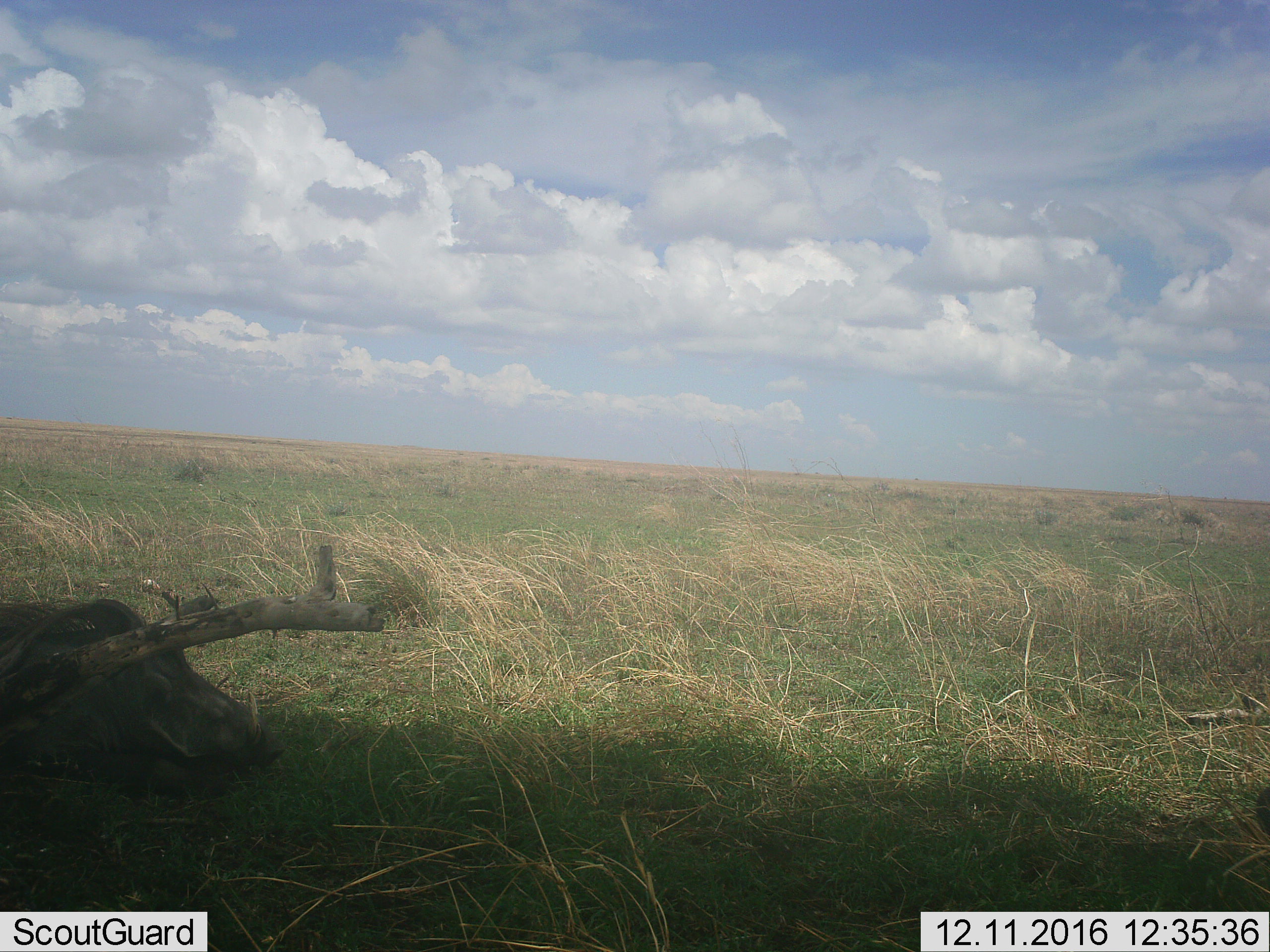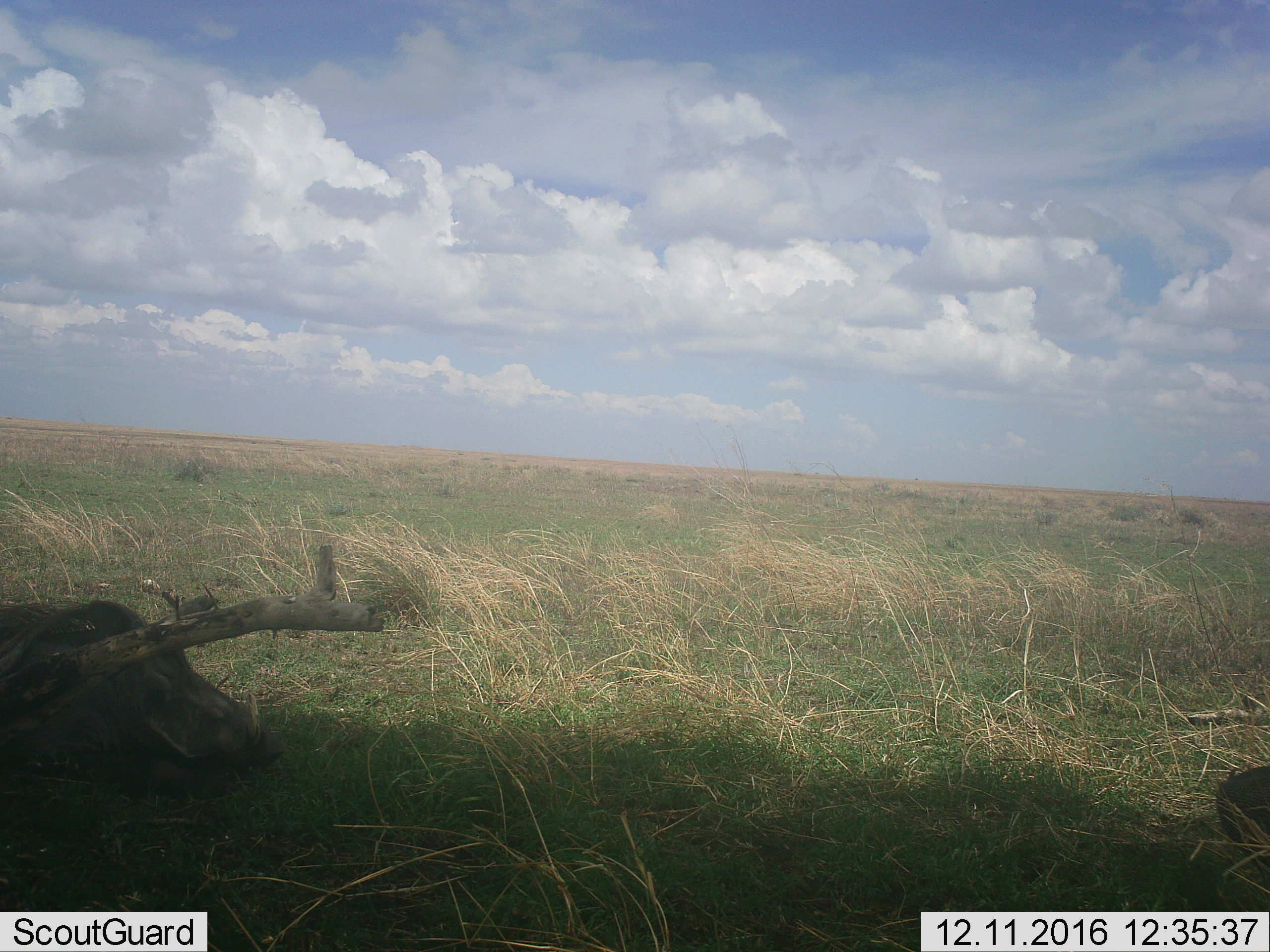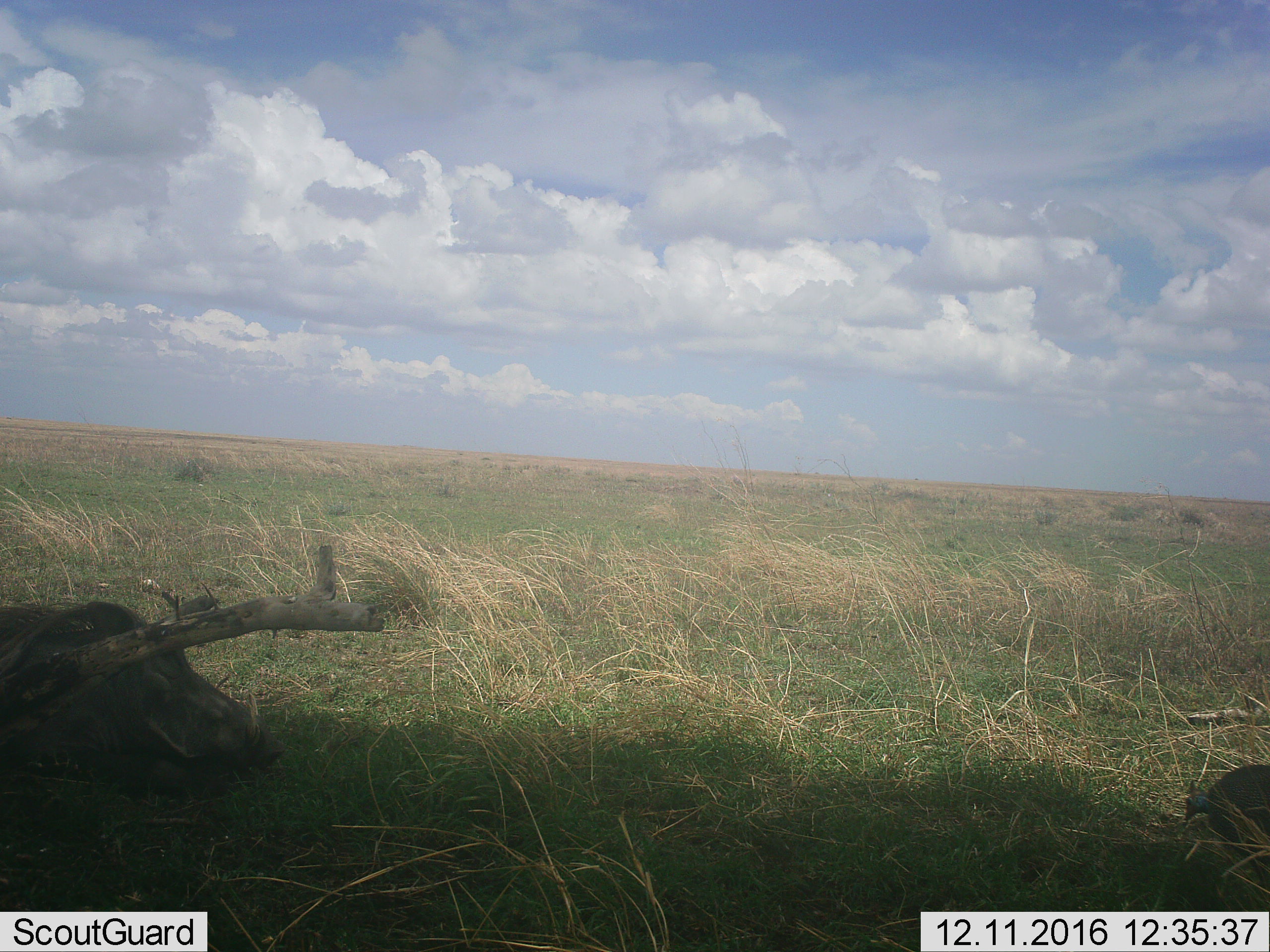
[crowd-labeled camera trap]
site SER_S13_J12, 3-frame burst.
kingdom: Animalia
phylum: Chordata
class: Mammalia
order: Artiodactyla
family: Suidae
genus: Phacochoerus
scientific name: Phacochoerus africanus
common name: warthog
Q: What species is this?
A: Warthog (Phacochoerus africanus).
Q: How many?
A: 1.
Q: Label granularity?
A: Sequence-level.